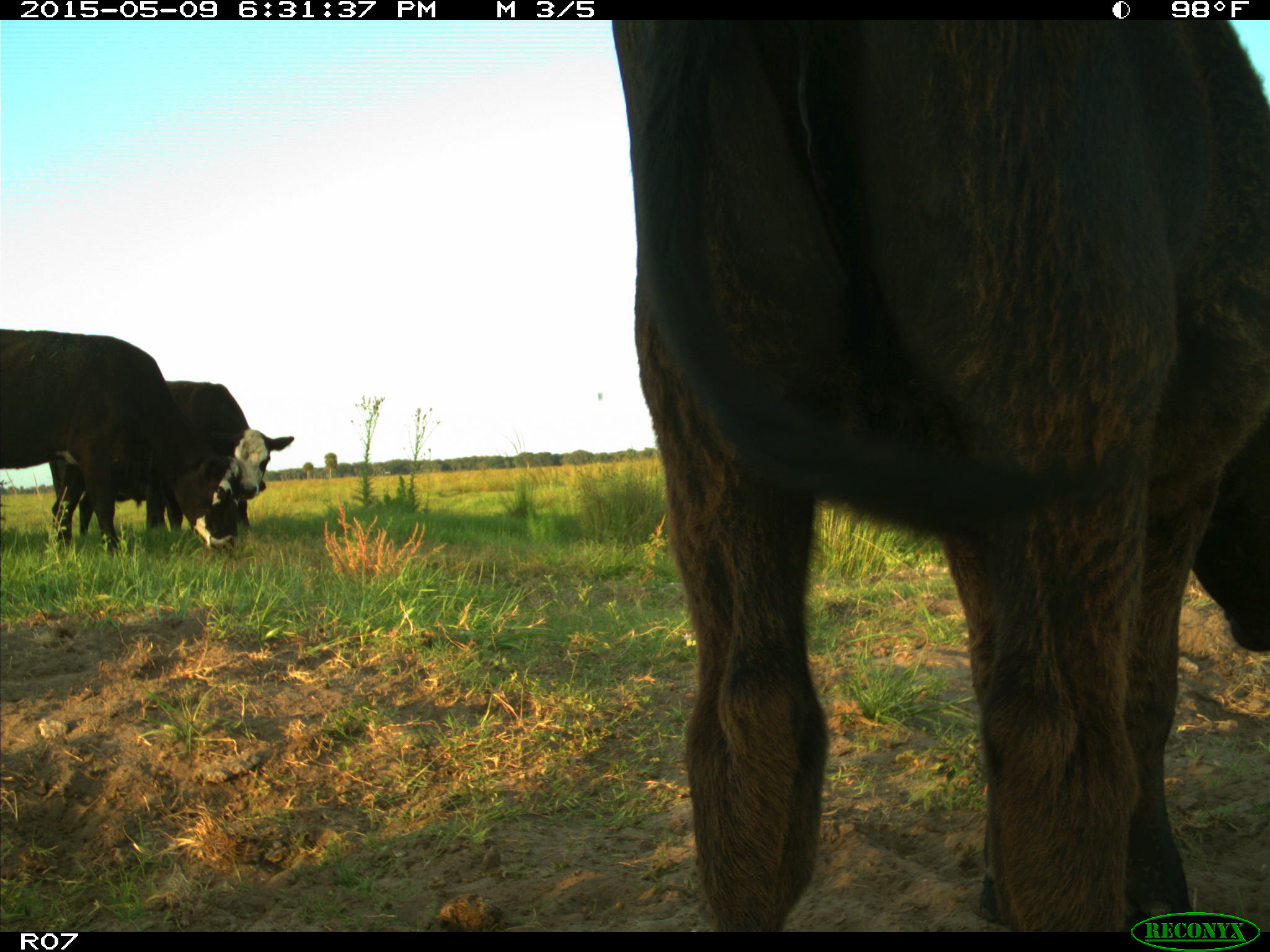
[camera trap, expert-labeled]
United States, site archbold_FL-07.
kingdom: Animalia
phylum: Chordata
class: Mammalia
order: Artiodactyla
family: Bovidae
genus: Bos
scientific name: Bos taurus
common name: domestic cow